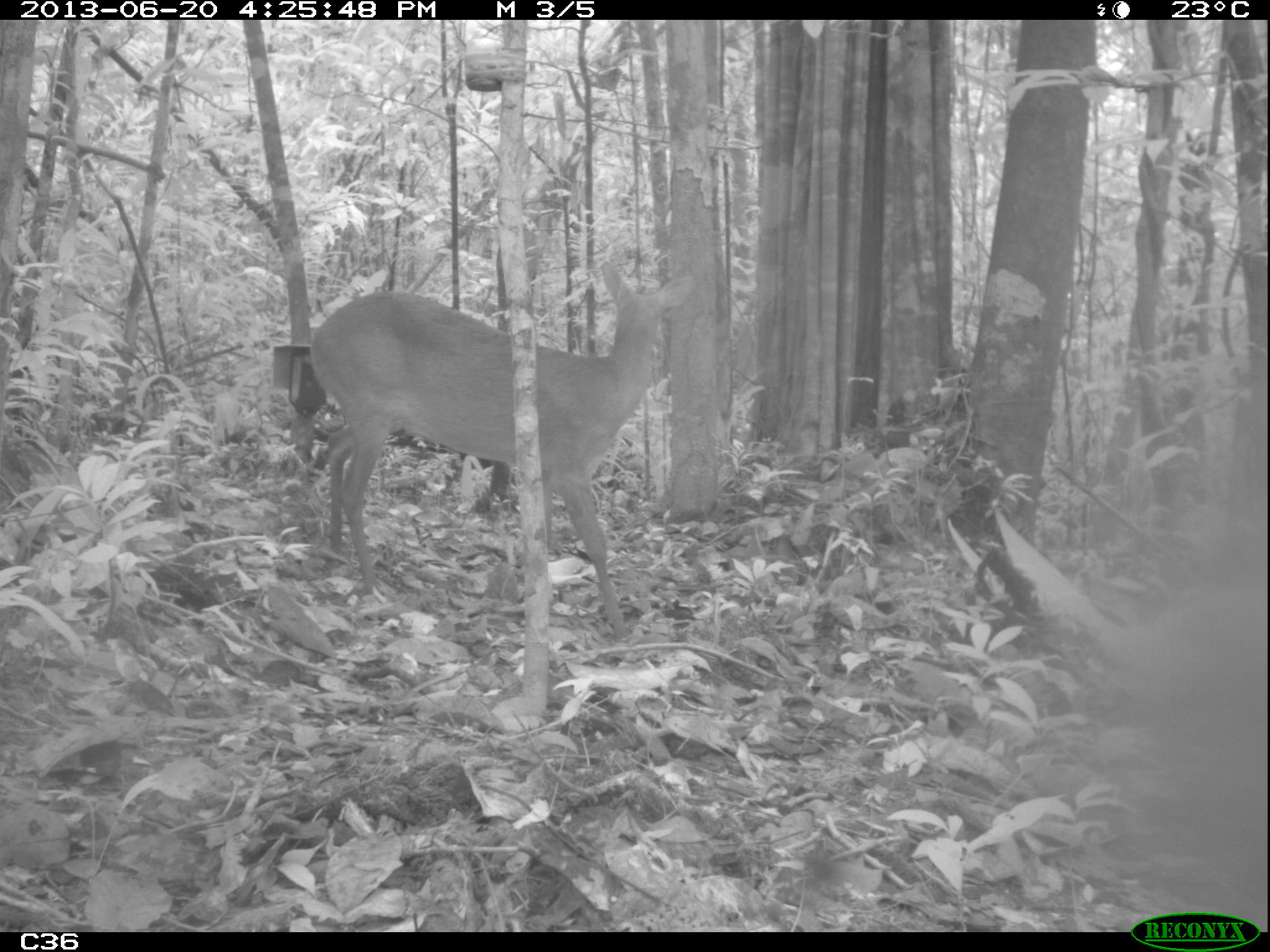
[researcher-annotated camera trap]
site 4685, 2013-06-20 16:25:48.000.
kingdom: Animalia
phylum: Chordata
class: Mammalia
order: Artiodactyla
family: Cervidae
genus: Mazama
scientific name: Mazama gouazoubira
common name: gray brocket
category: mazama gouazaoubira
Mazama gouazaoubira (gray brocket) (Mazama gouazoubira), count 1, age adult.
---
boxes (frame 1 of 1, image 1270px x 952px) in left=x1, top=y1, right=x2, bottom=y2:
mazama gouazaoubira: left=309, top=259, right=691, bottom=640